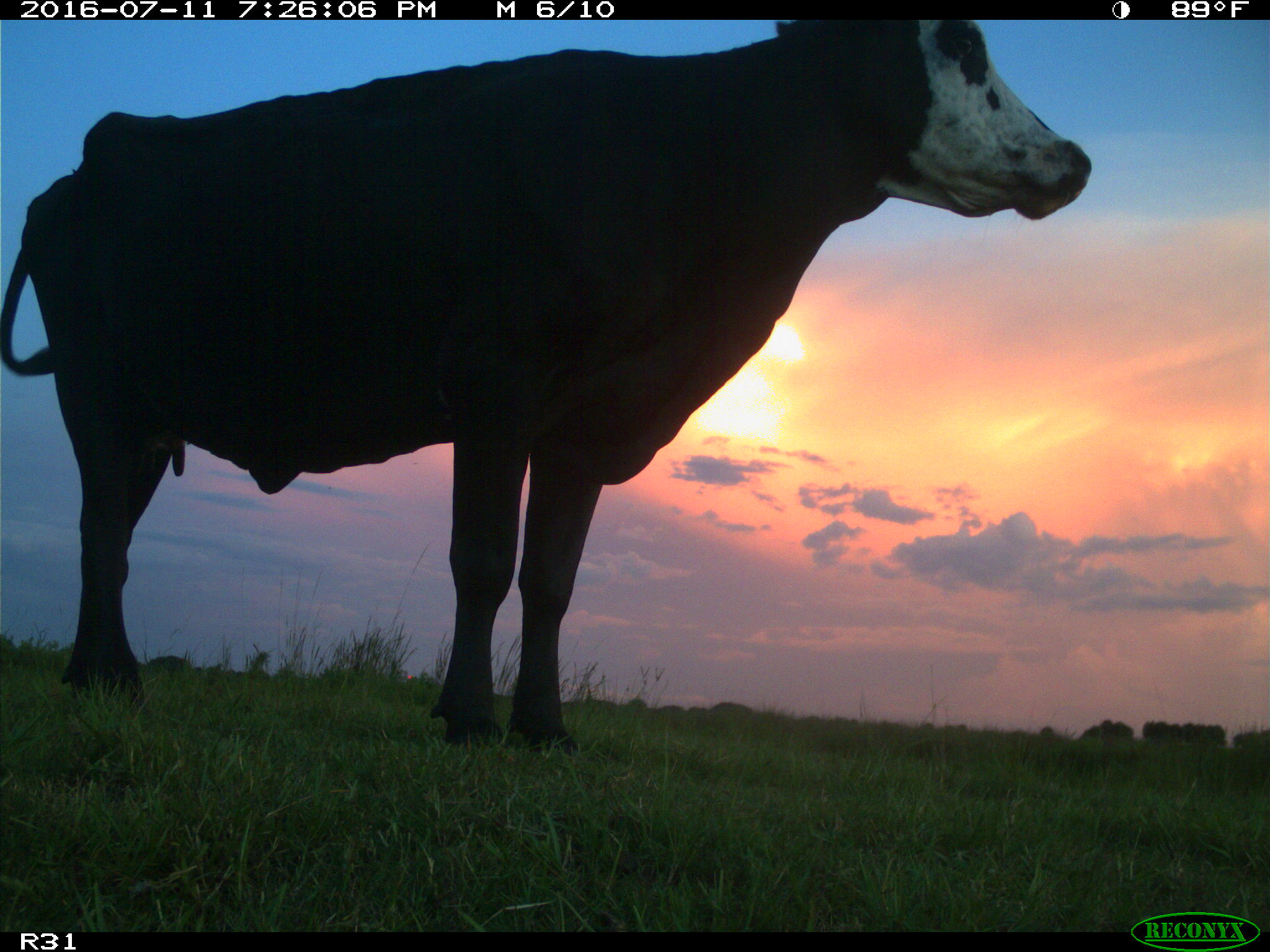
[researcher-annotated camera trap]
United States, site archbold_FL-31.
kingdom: Animalia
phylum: Chordata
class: Mammalia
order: Artiodactyla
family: Bovidae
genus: Bos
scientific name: Bos taurus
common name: domestic cow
Bos taurus (domestic cow).